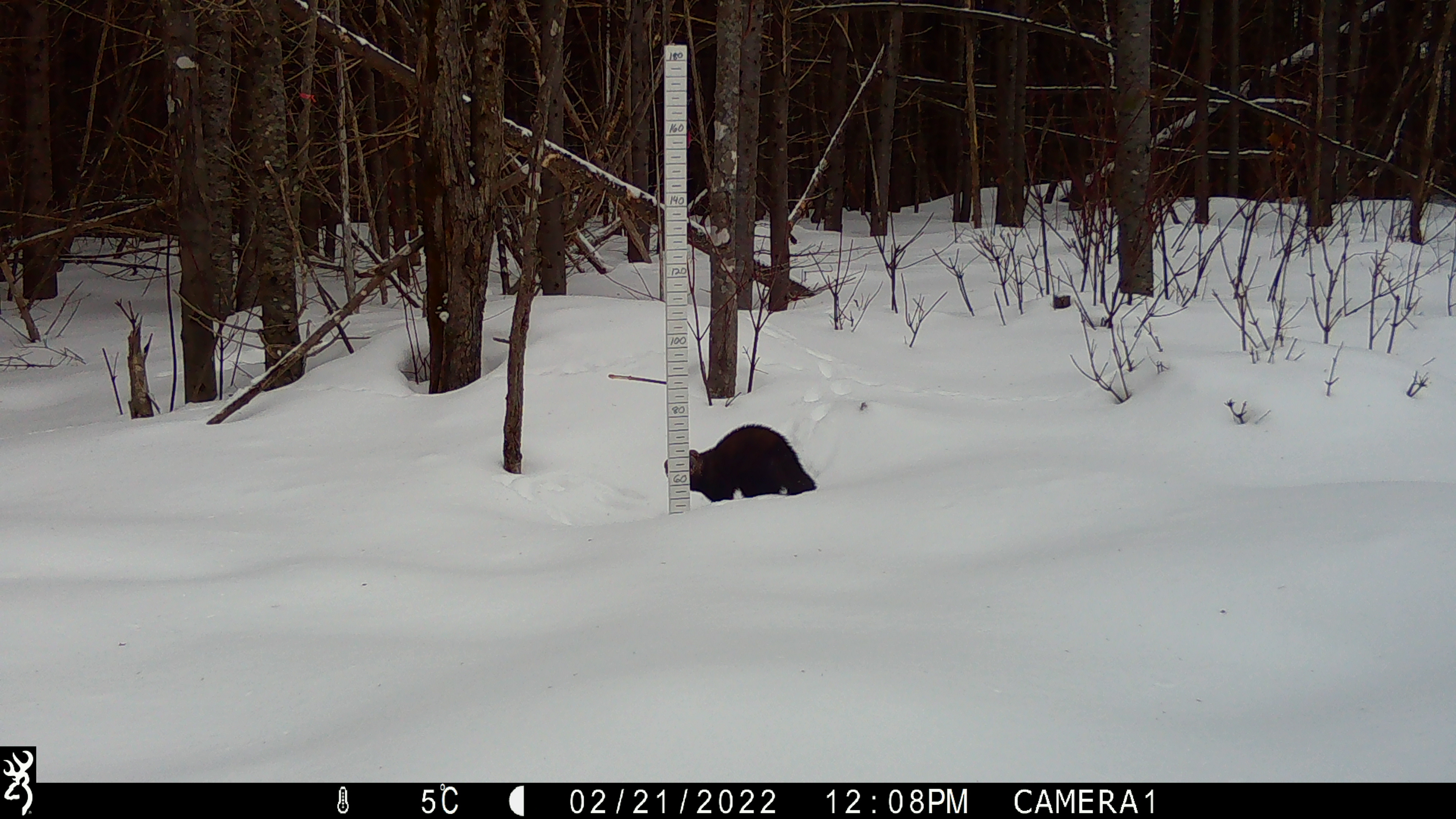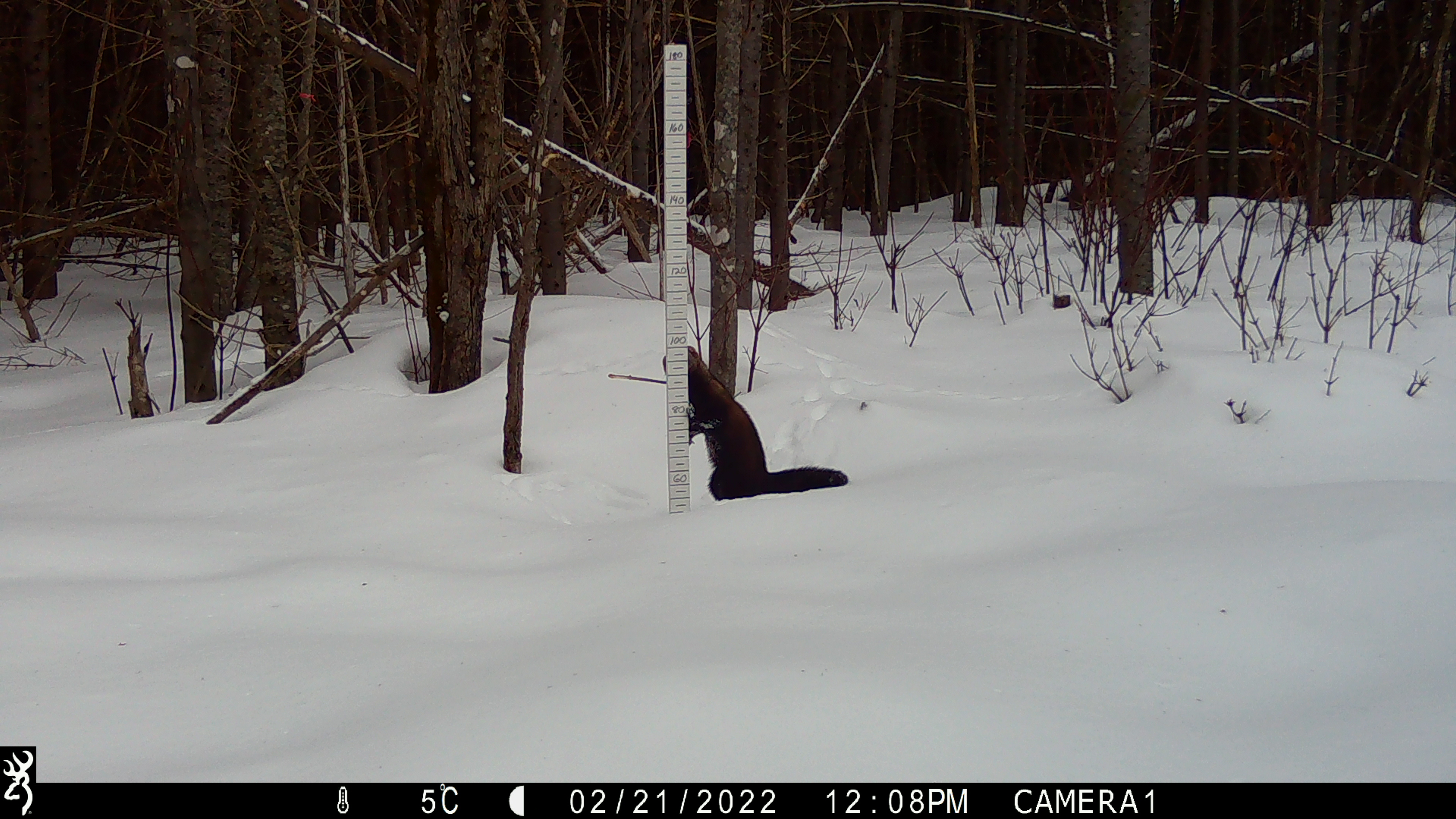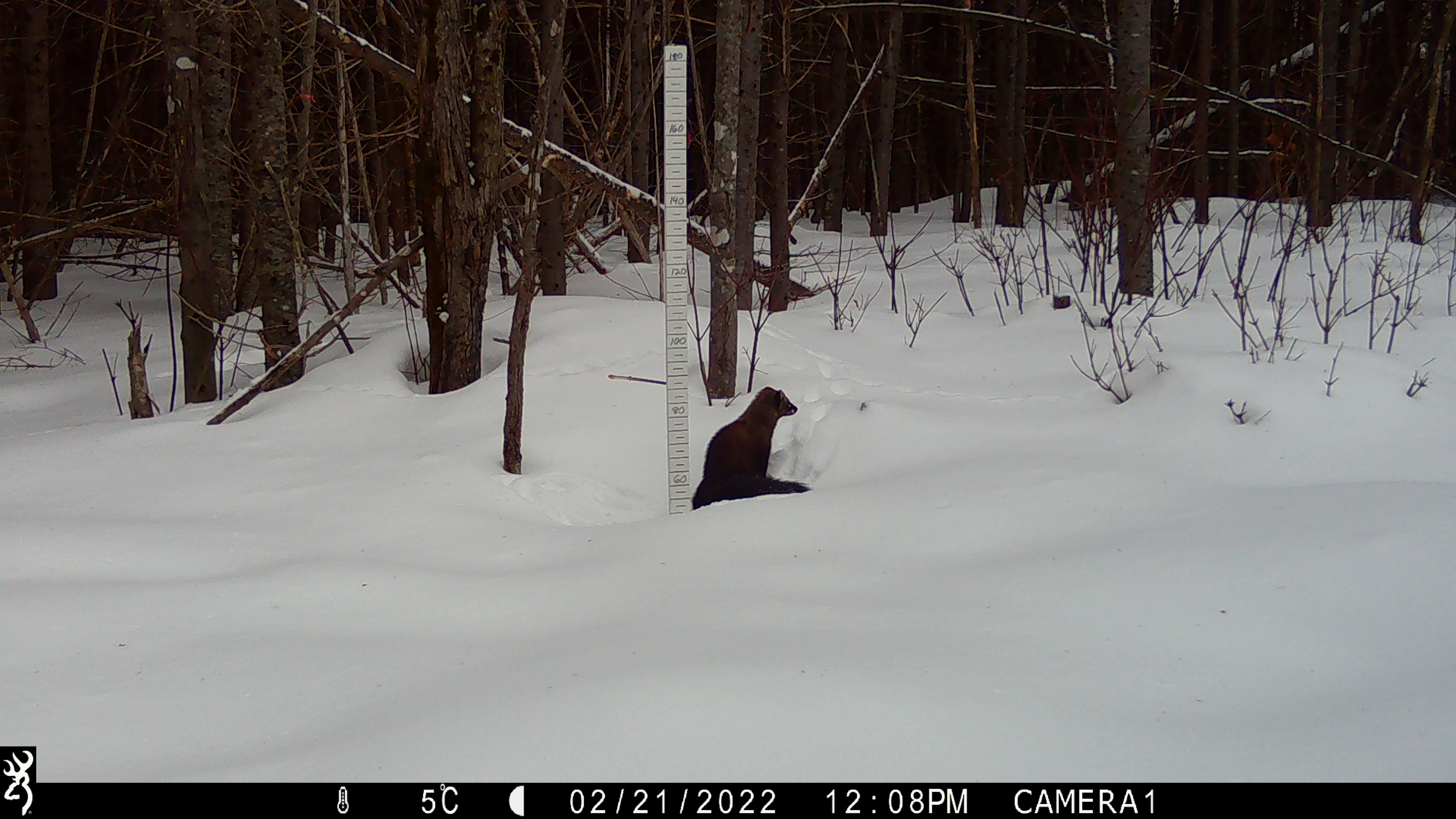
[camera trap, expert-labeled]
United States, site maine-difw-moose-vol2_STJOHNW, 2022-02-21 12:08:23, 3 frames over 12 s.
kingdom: Animalia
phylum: Chordata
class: Mammalia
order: Carnivora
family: Mustelidae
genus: Pekania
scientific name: Pekania pennanti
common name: fisher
Fisher (Pekania pennanti).